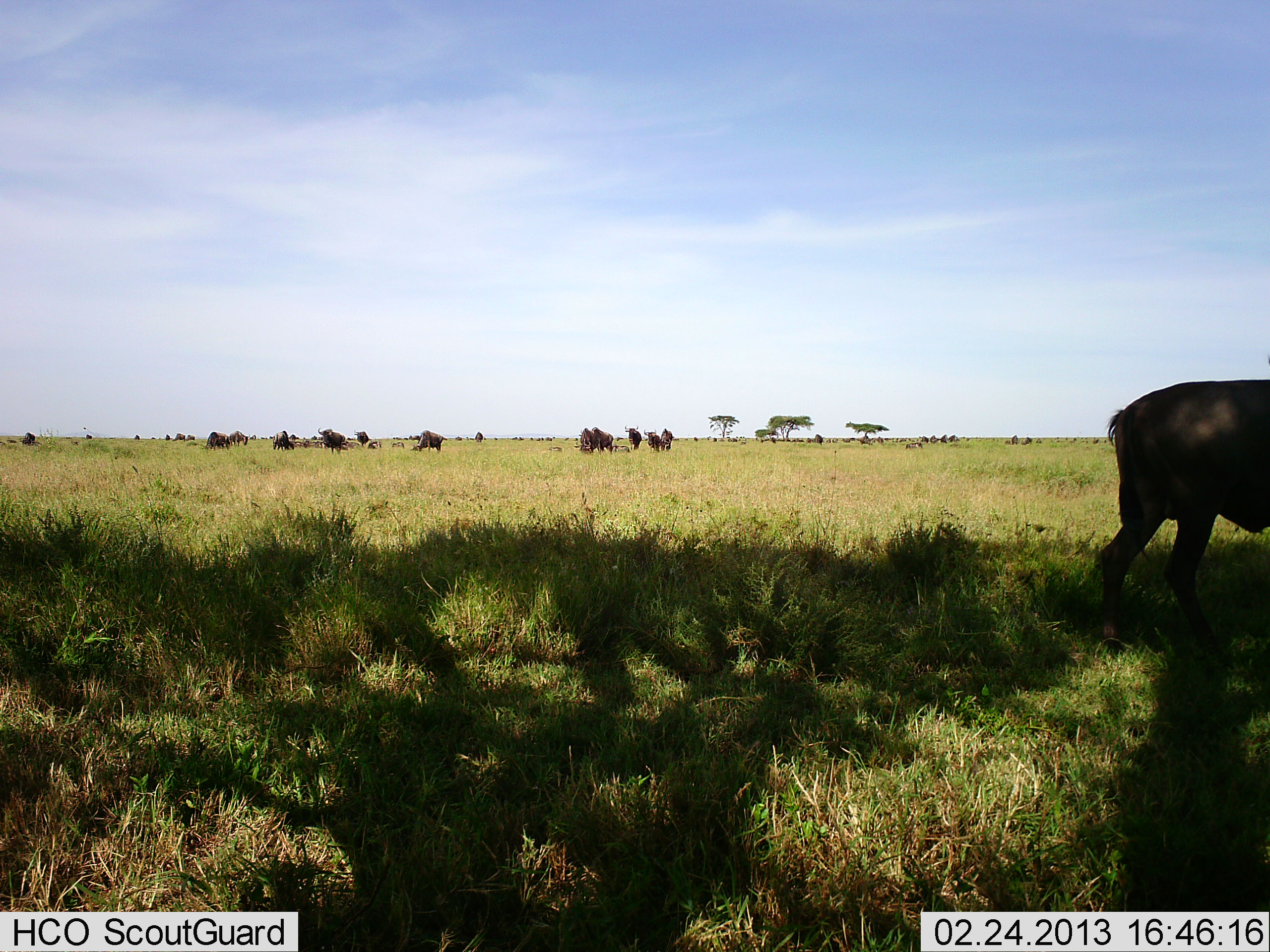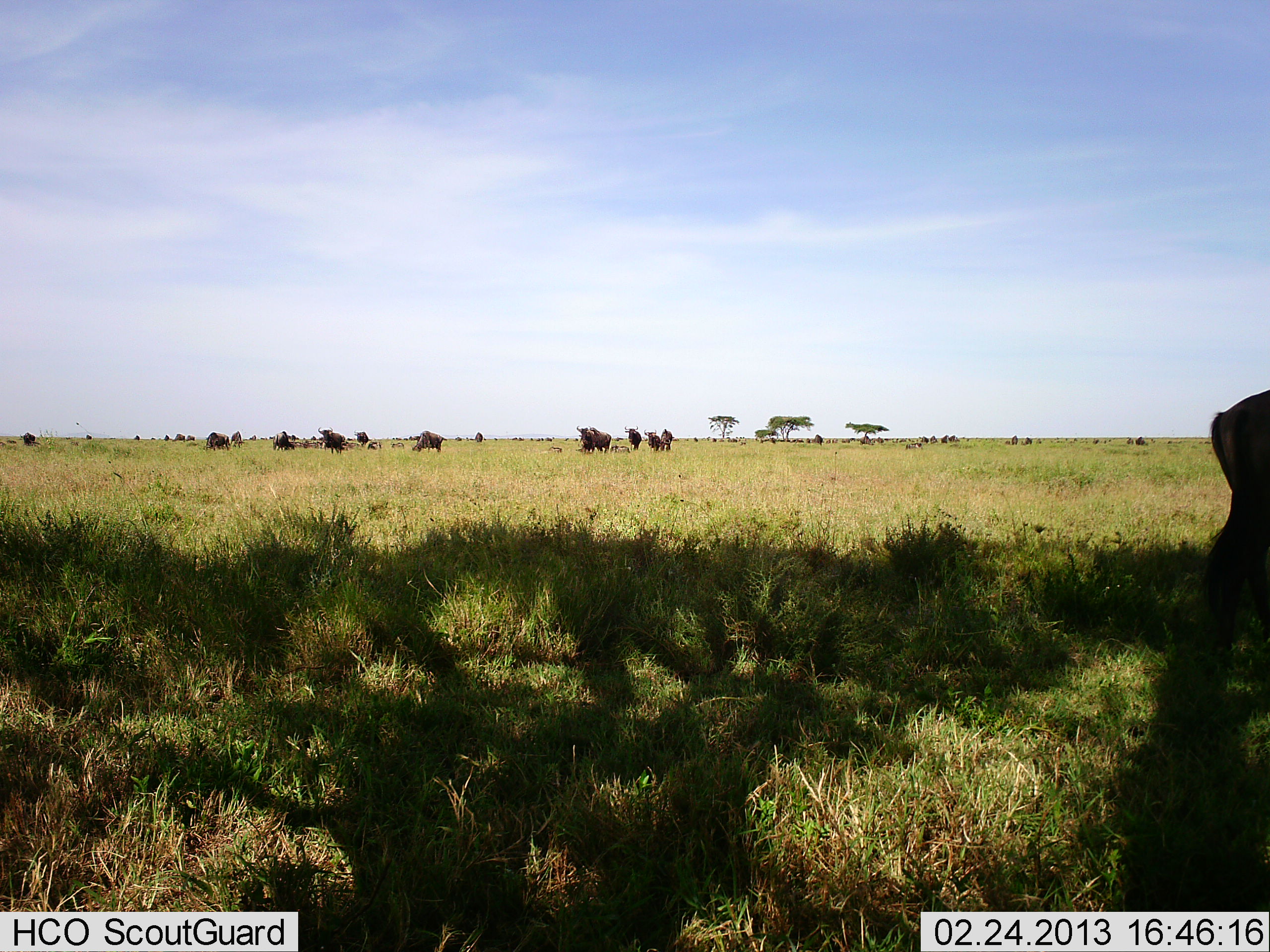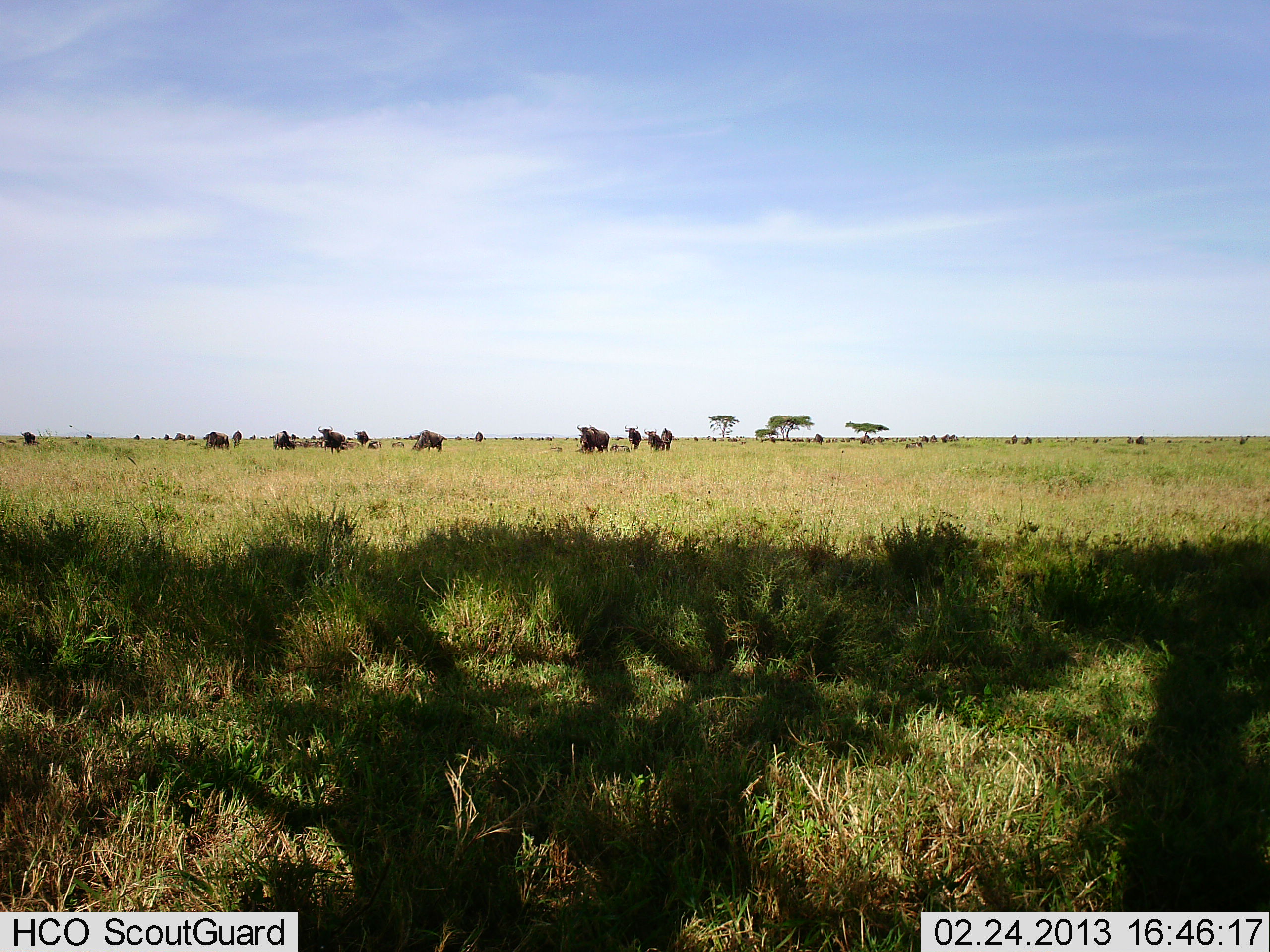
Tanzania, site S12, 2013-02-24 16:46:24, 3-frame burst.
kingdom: Animalia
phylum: Chordata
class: Mammalia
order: Artiodactyla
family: Bovidae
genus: Connochaetes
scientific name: Connochaetes taurinus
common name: blue wildebeest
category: wildebeest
Wildebeest (blue wildebeest) (Connochaetes taurinus), count 11-50. Behavior (volunteer vote fractions): standing 65%, resting 5%, moving 70%, interacting 5%. Young present (vote fraction): 0%. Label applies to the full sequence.